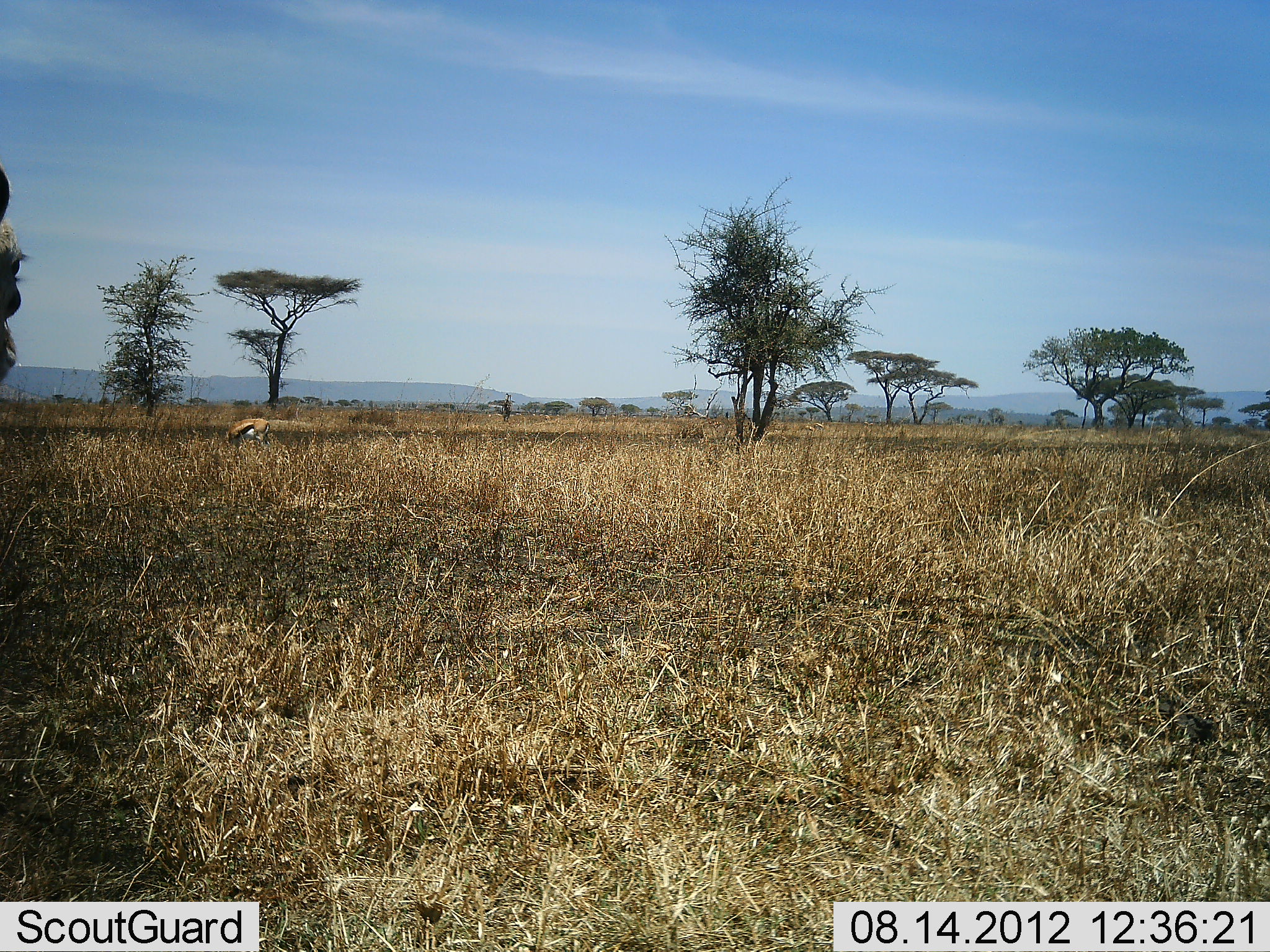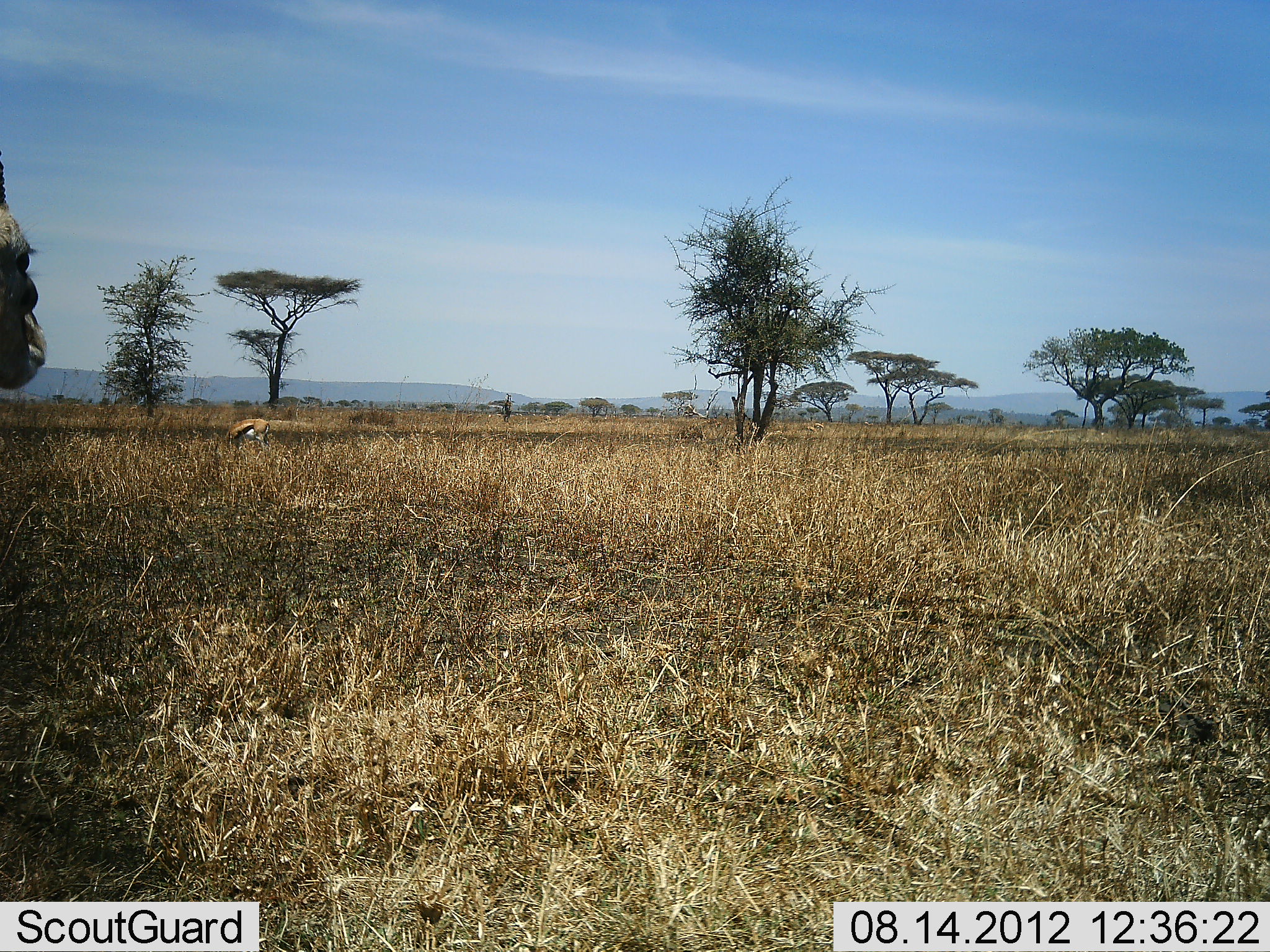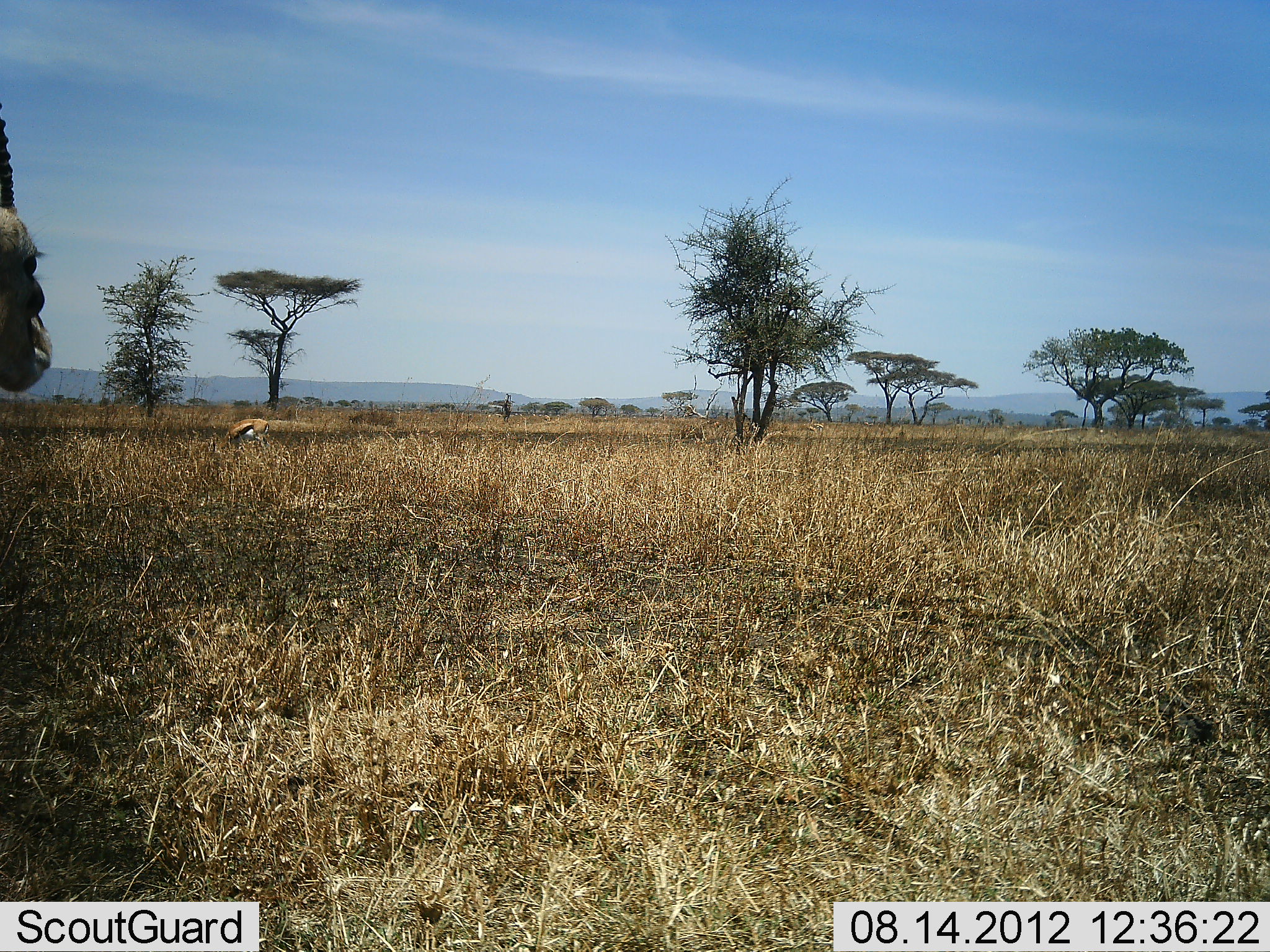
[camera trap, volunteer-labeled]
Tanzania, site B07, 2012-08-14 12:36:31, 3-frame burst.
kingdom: Animalia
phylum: Chordata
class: Mammalia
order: Artiodactyla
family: Bovidae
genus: Eudorcas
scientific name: Eudorcas thomsonii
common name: thomson's gazelle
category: gazellethomsons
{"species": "gazellethomsons (thomson's gazelle) (Eudorcas thomsonii)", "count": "2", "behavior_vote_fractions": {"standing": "90%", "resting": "0%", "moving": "0%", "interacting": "0%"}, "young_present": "0%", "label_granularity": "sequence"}